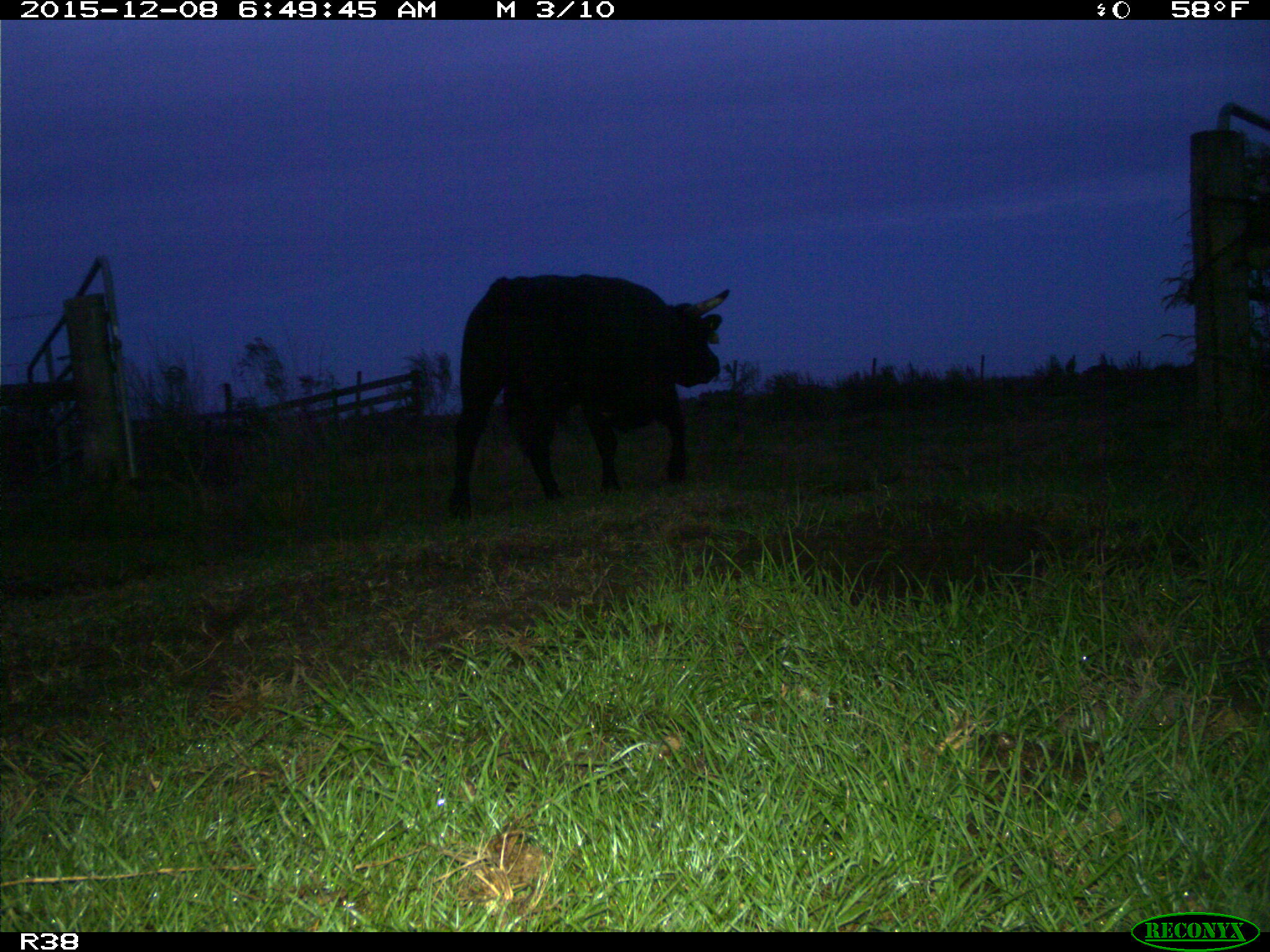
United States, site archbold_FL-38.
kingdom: Animalia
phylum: Chordata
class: Mammalia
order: Artiodactyla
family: Bovidae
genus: Bos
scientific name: Bos taurus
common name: domestic cow